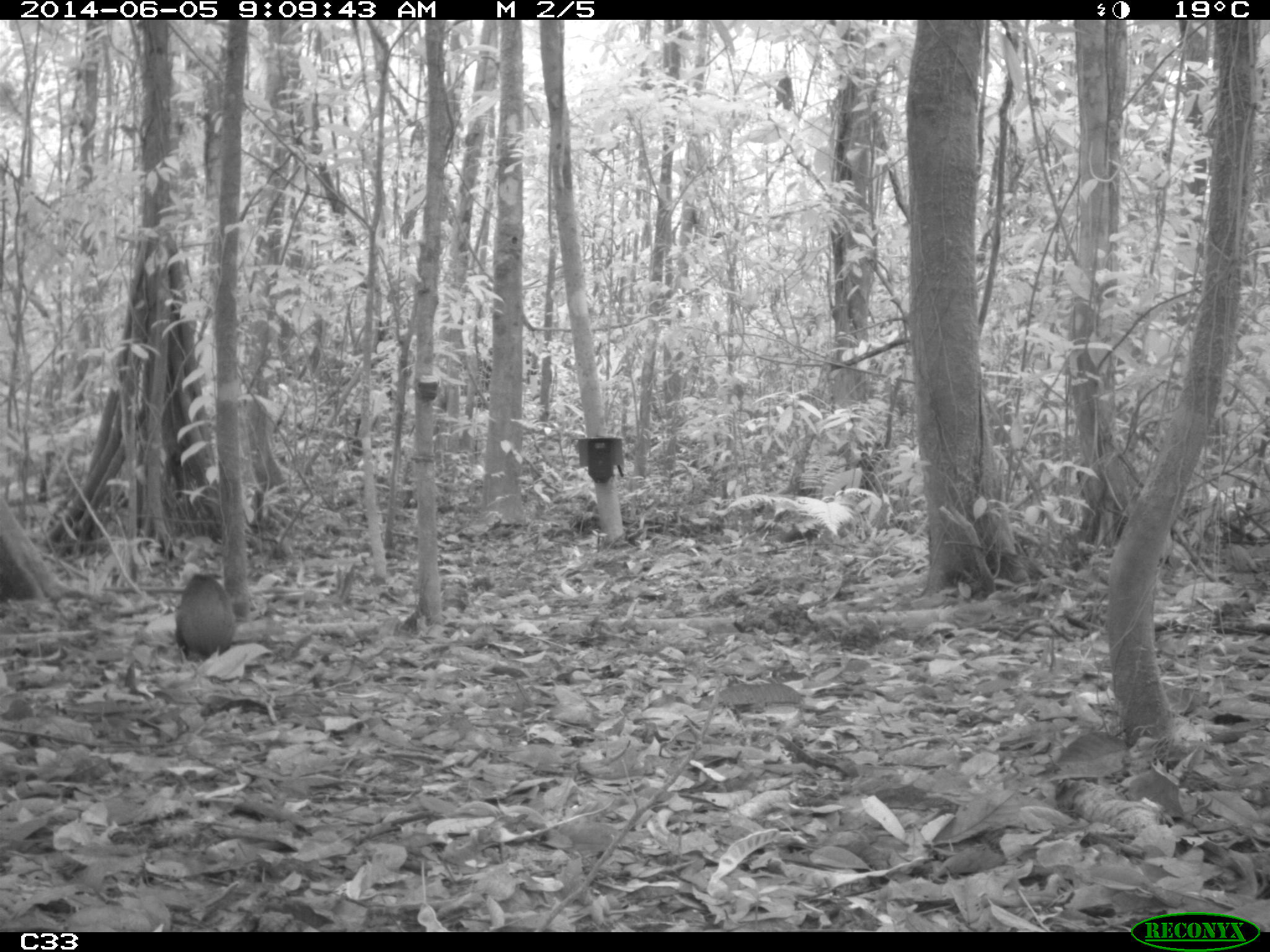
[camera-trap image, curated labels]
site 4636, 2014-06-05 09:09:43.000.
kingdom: Animalia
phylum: Chordata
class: Mammalia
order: Rodentia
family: Dasyproctidae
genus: Dasyprocta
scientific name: Dasyprocta leporina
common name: red-rumped agouti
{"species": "Dasyprocta leporina (red-rumped agouti)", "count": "1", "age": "adult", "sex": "male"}